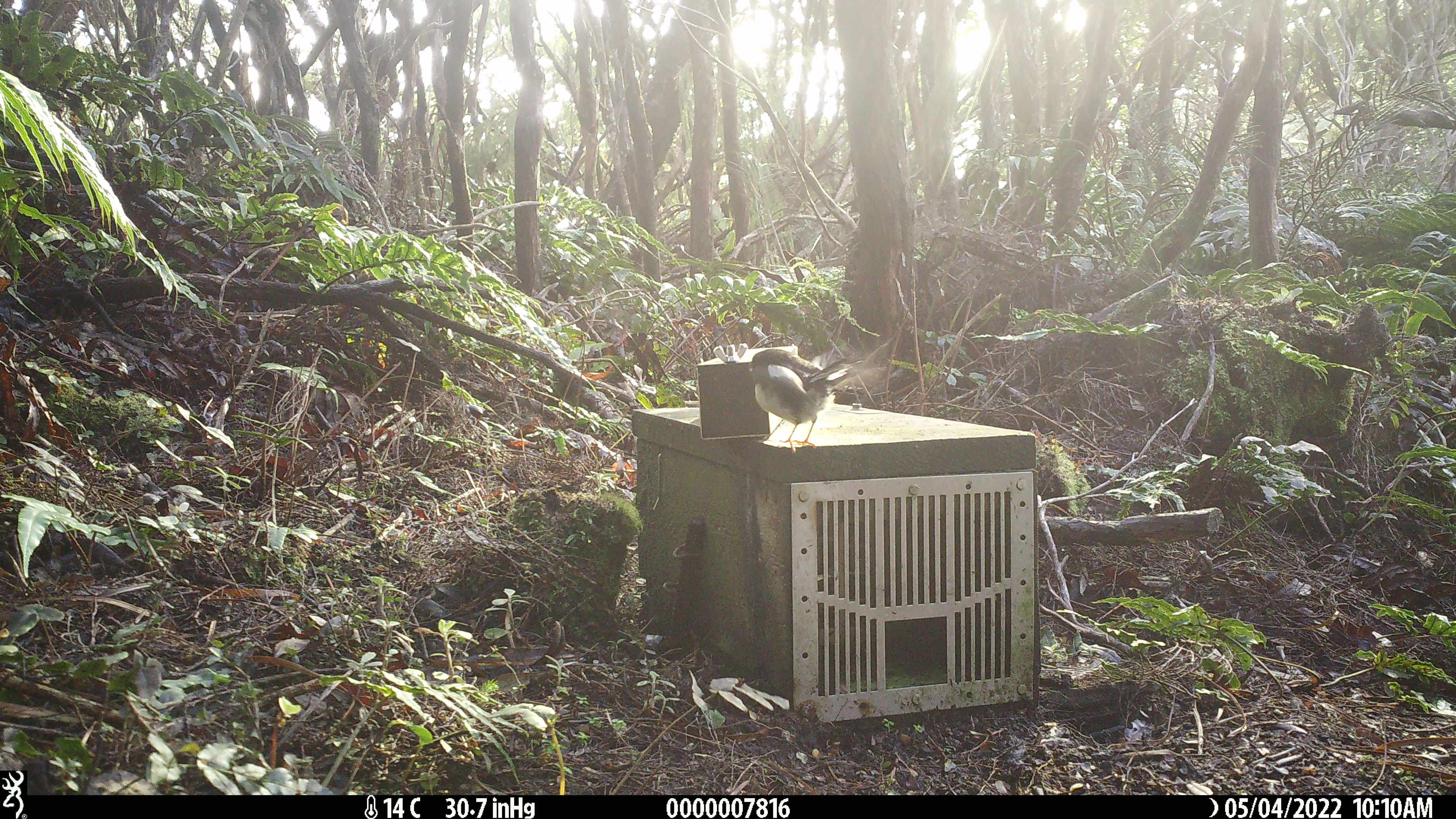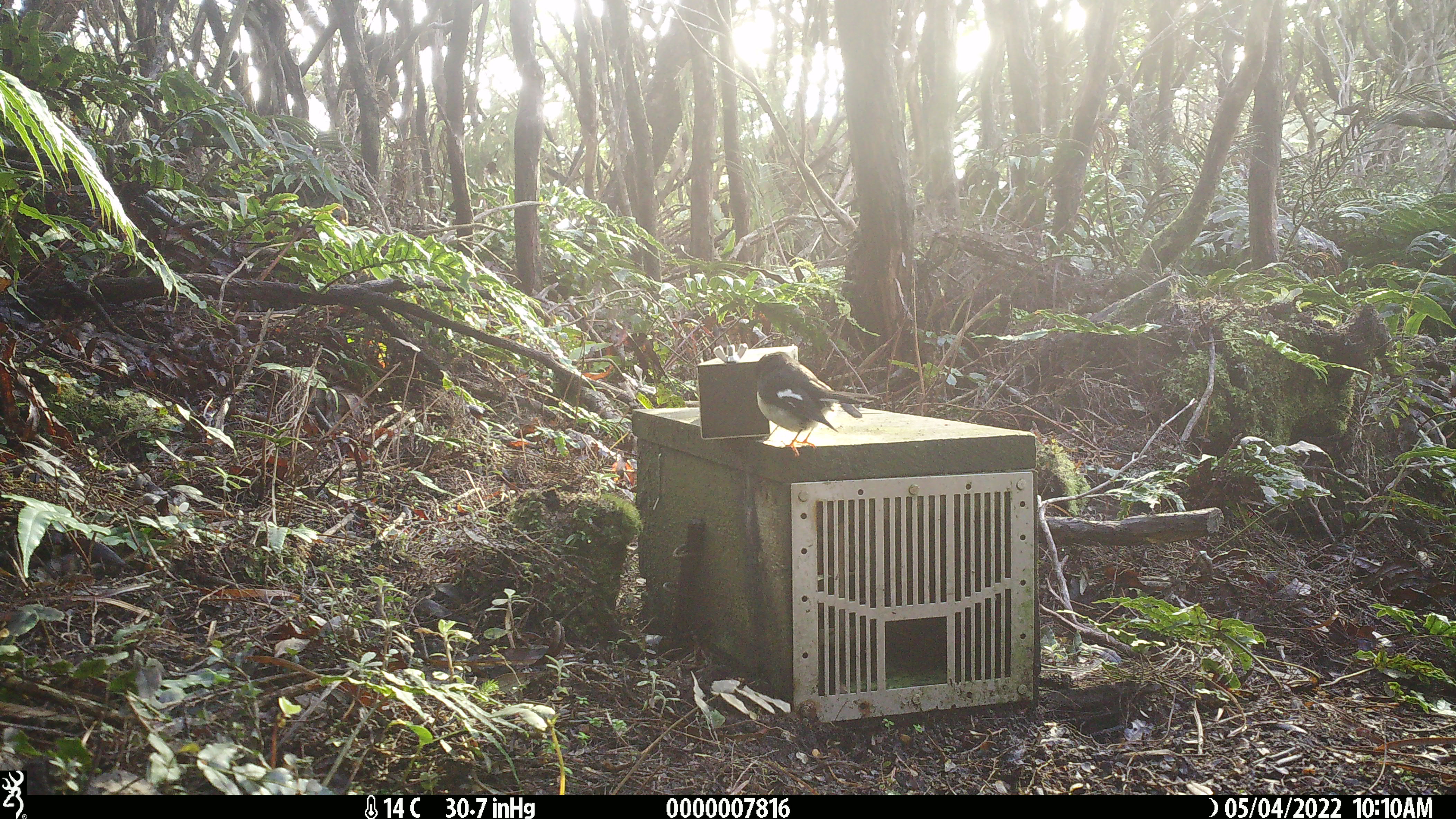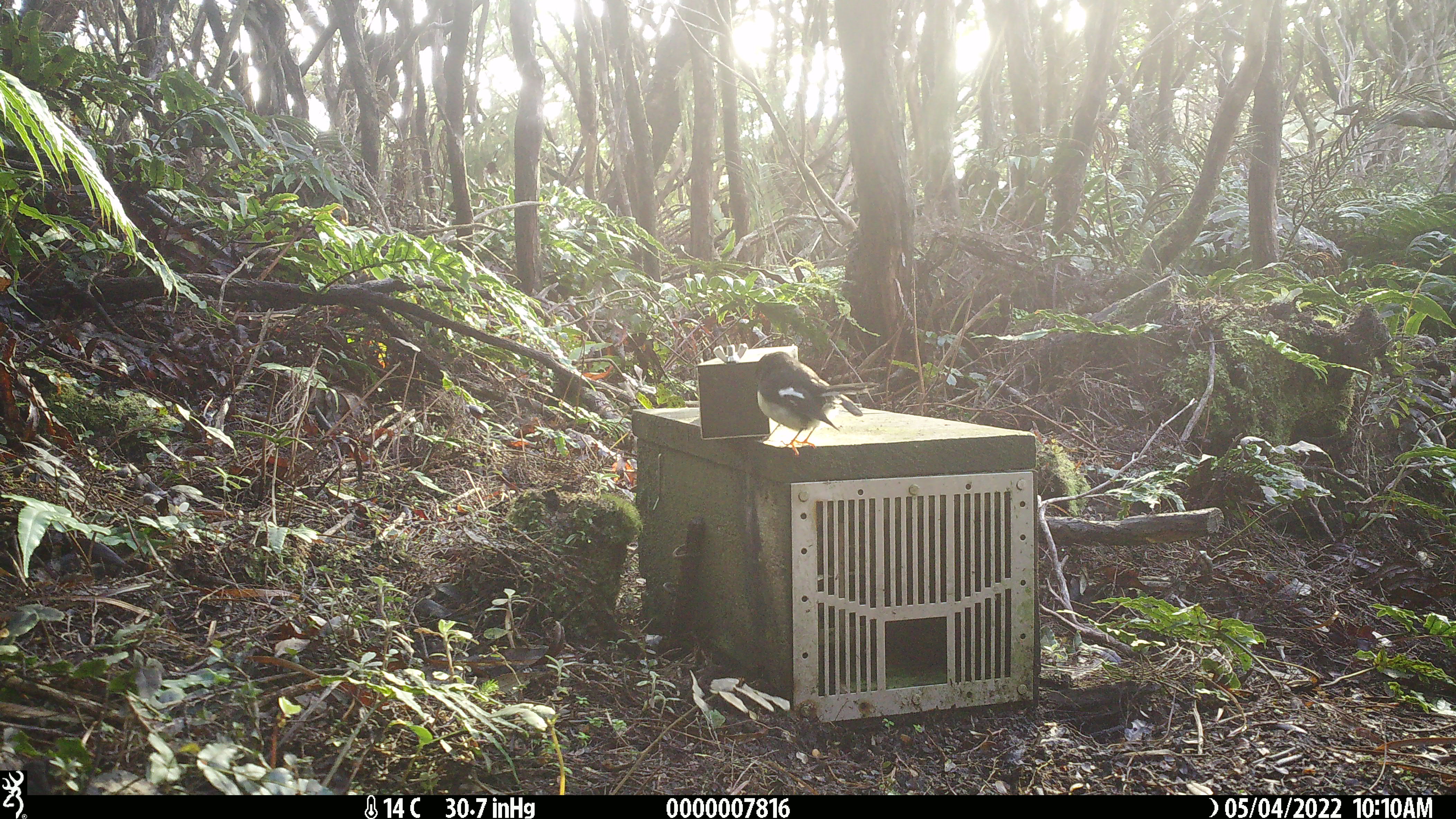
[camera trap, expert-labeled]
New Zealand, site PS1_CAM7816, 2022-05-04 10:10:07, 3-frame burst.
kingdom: Animalia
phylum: Chordata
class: Aves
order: Passeriformes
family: Petroicidae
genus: Petroica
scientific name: Petroica macrocephala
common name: tomtit